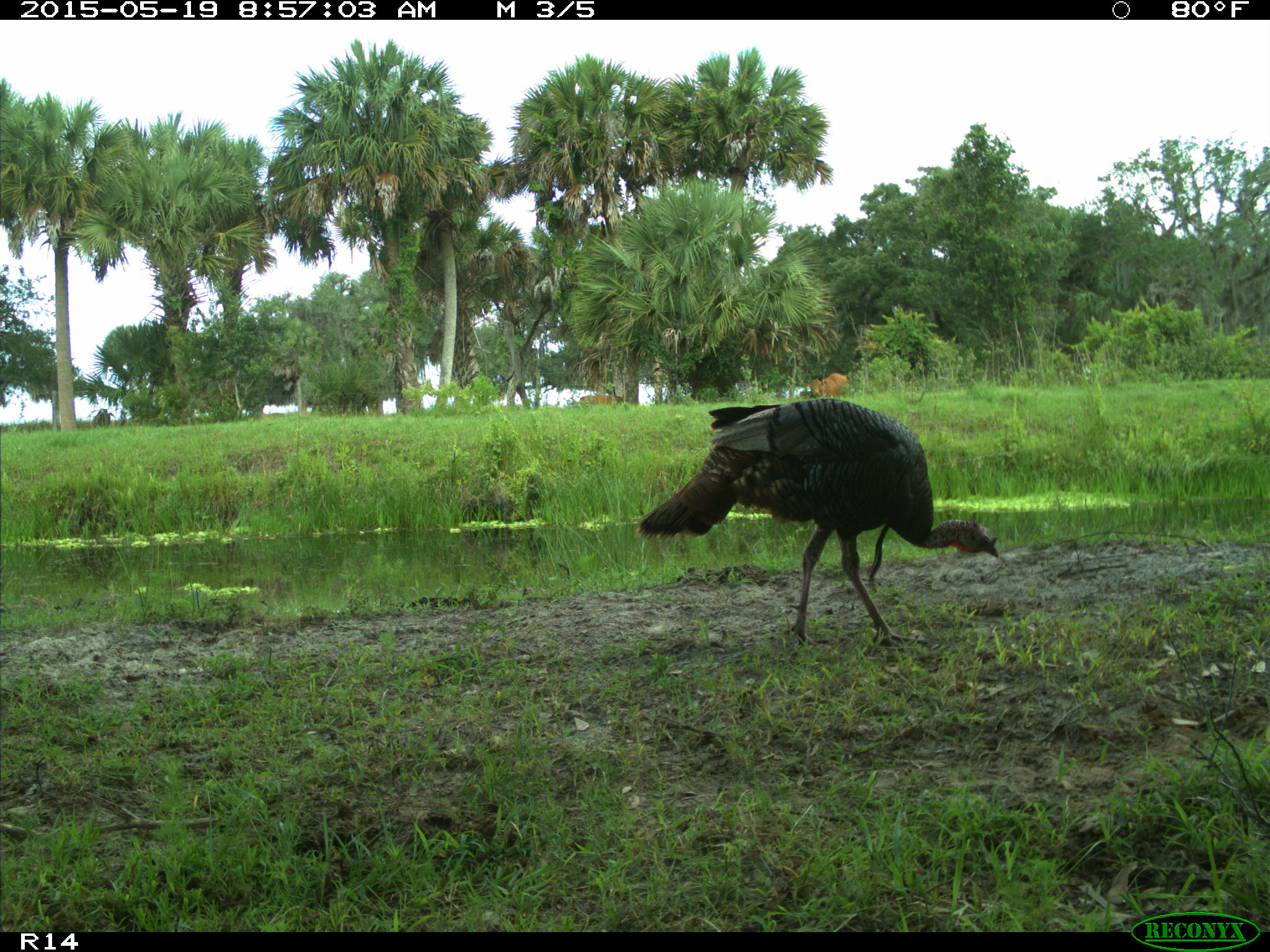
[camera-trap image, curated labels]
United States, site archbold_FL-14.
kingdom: Animalia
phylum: Chordata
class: Mammalia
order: Artiodactyla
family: Bovidae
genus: Bos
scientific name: Bos taurus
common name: domestic cow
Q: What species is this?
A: Bos taurus (domestic cow).